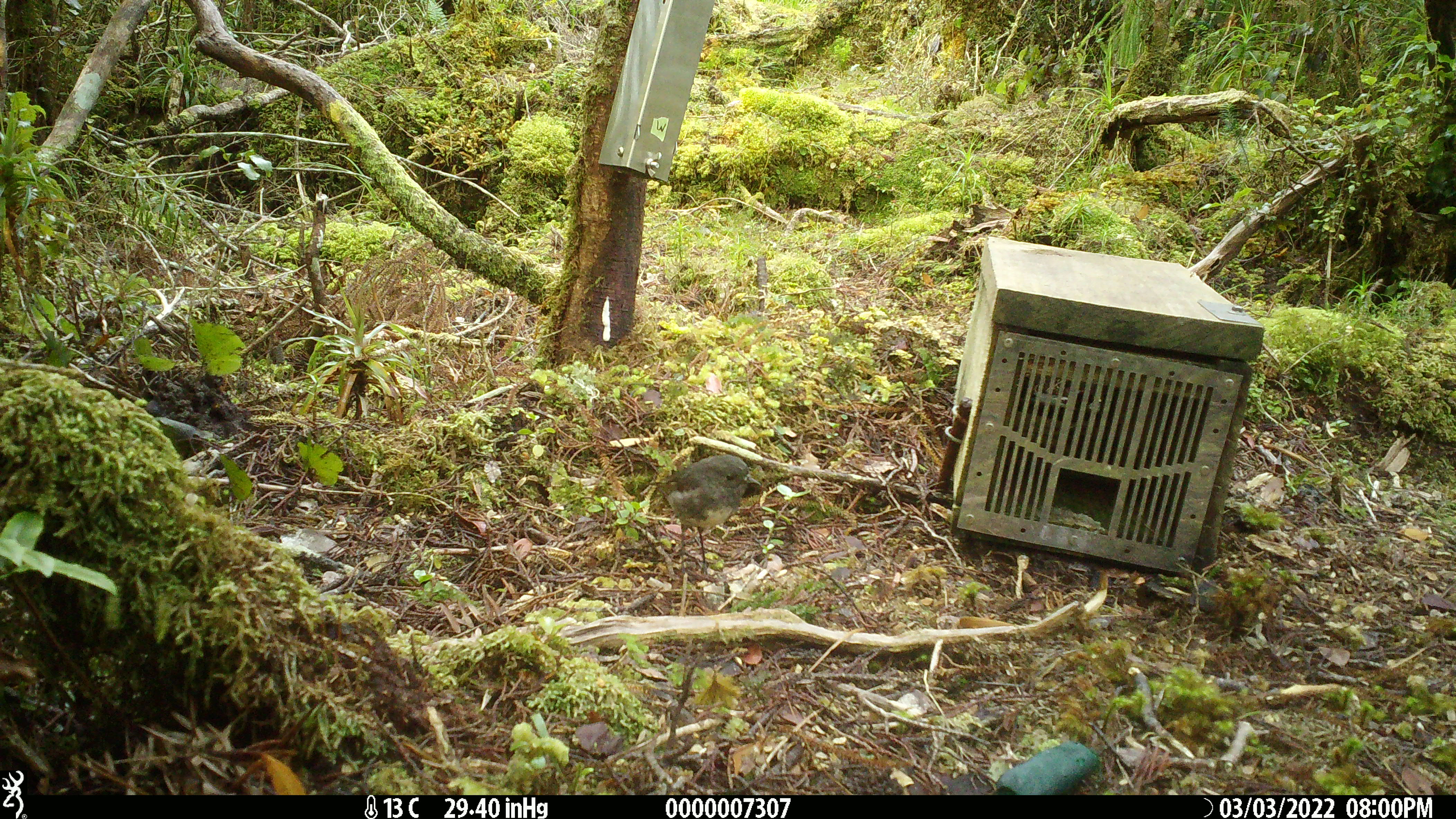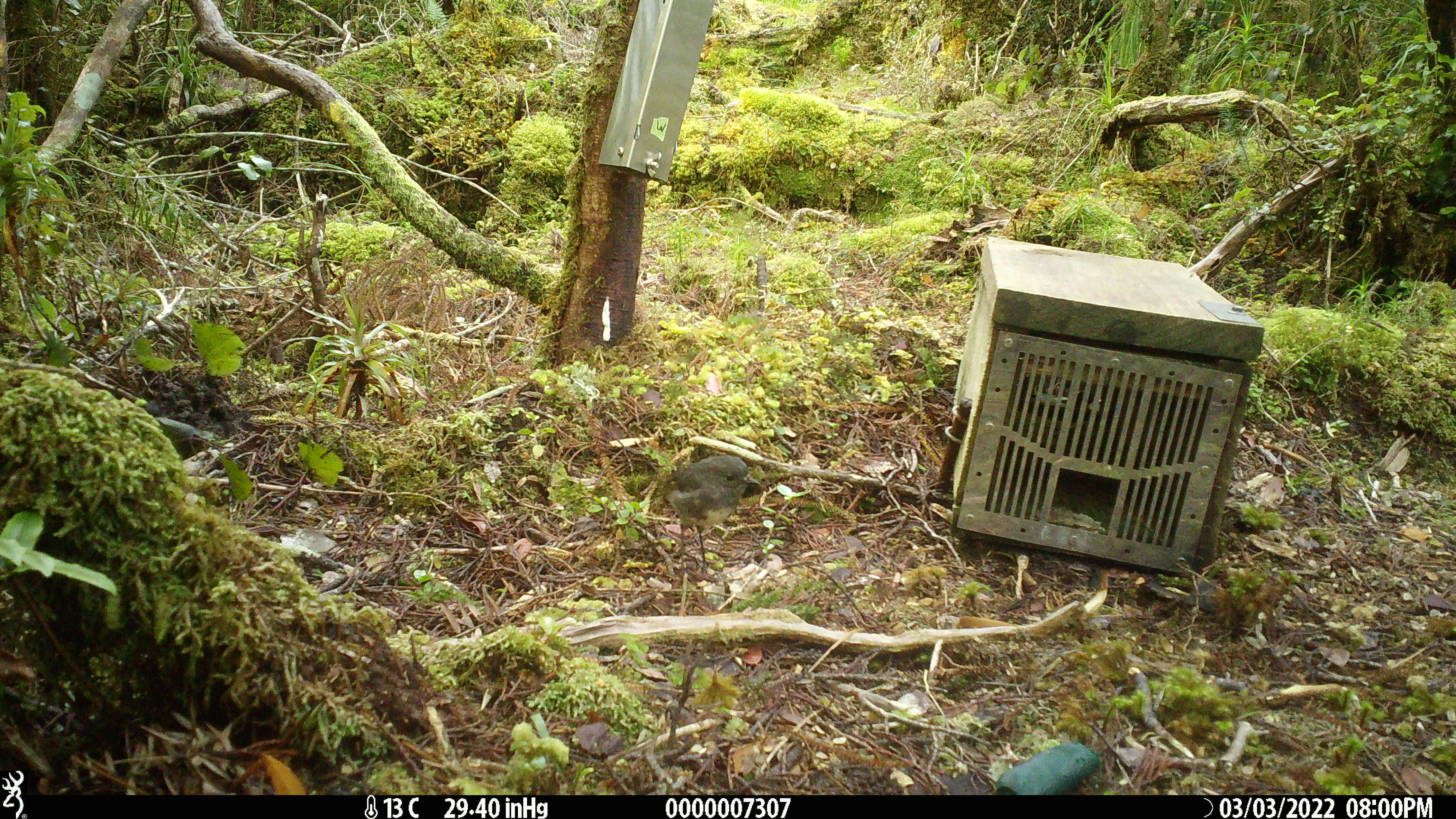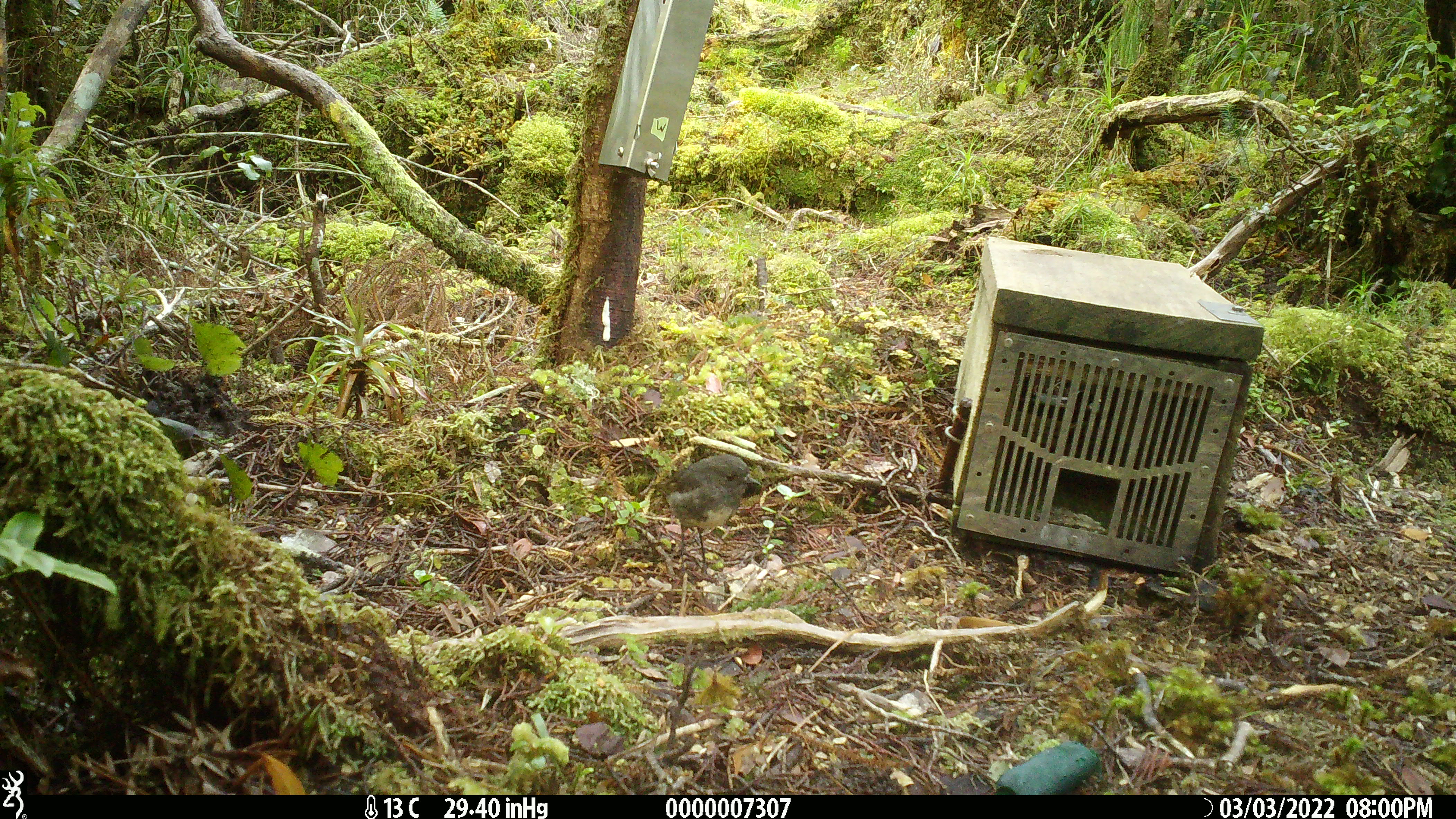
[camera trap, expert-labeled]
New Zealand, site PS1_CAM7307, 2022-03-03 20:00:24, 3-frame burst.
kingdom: Animalia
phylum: Chordata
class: Aves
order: Passeriformes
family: Petroicidae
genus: Petroica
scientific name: Petroica australis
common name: new zealand robin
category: robin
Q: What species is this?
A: Robin (new zealand robin) (Petroica australis).